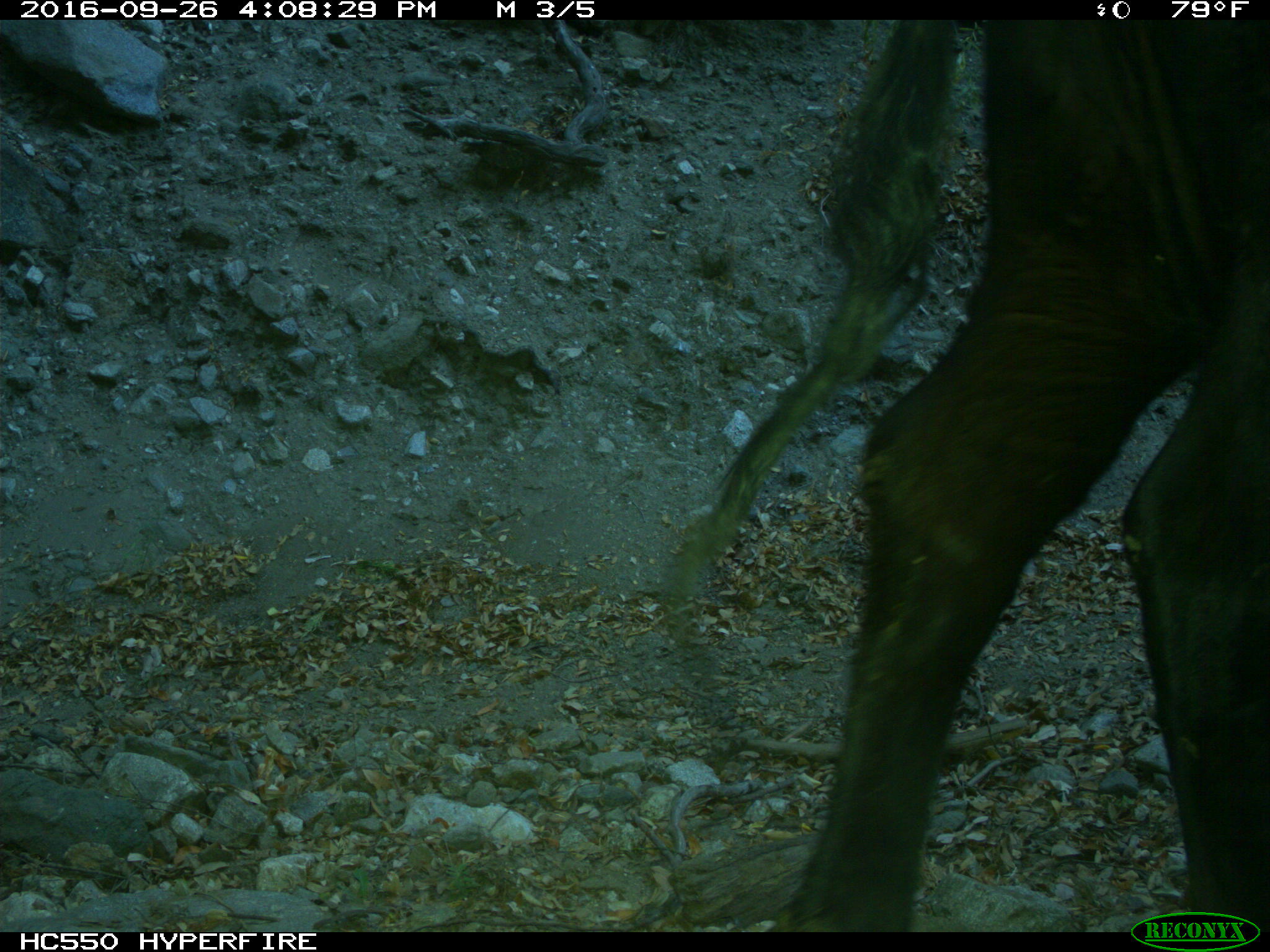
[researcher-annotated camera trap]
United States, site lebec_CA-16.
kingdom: Animalia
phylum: Chordata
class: Mammalia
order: Artiodactyla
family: Bovidae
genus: Bos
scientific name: Bos taurus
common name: domestic cow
Bos taurus (domestic cow).